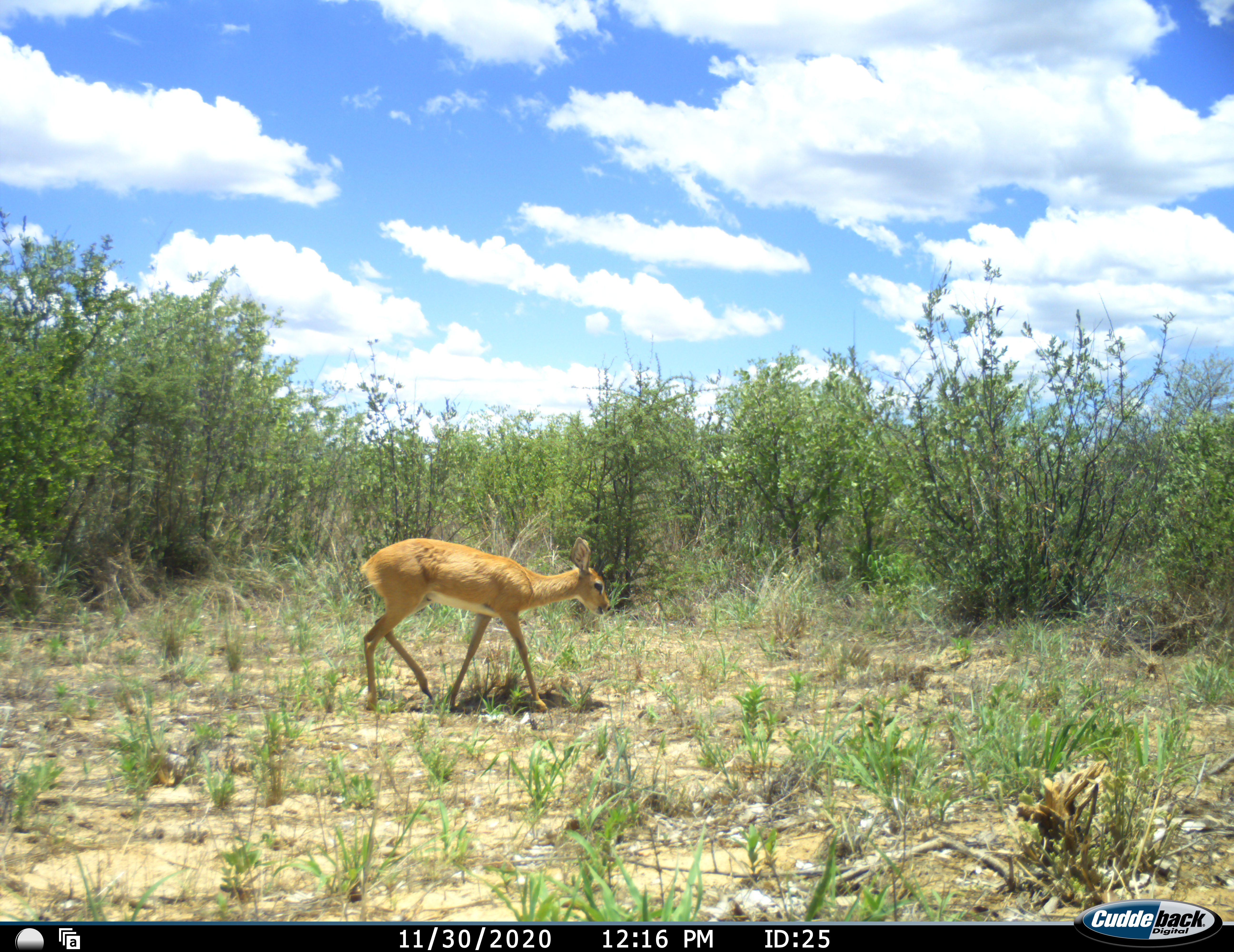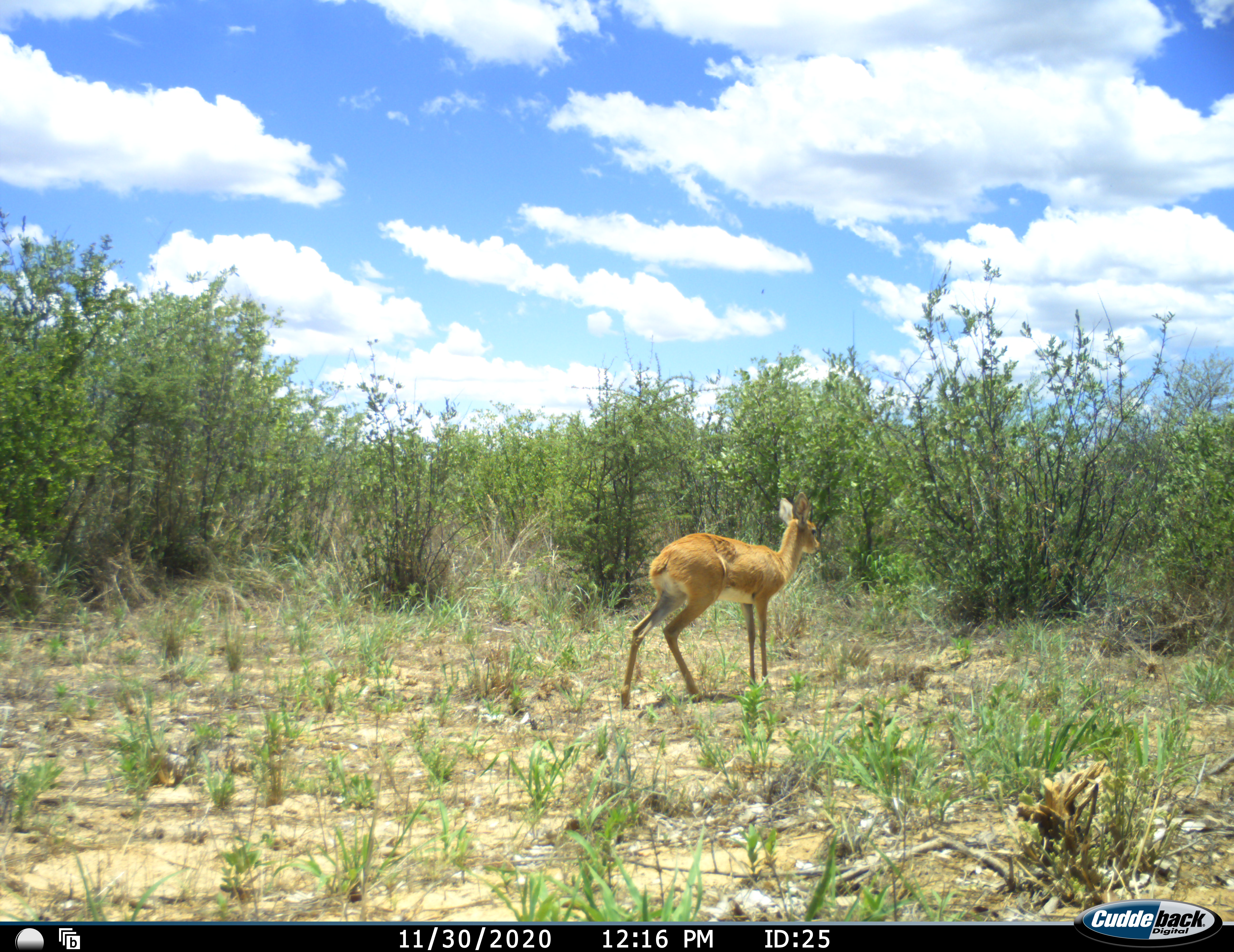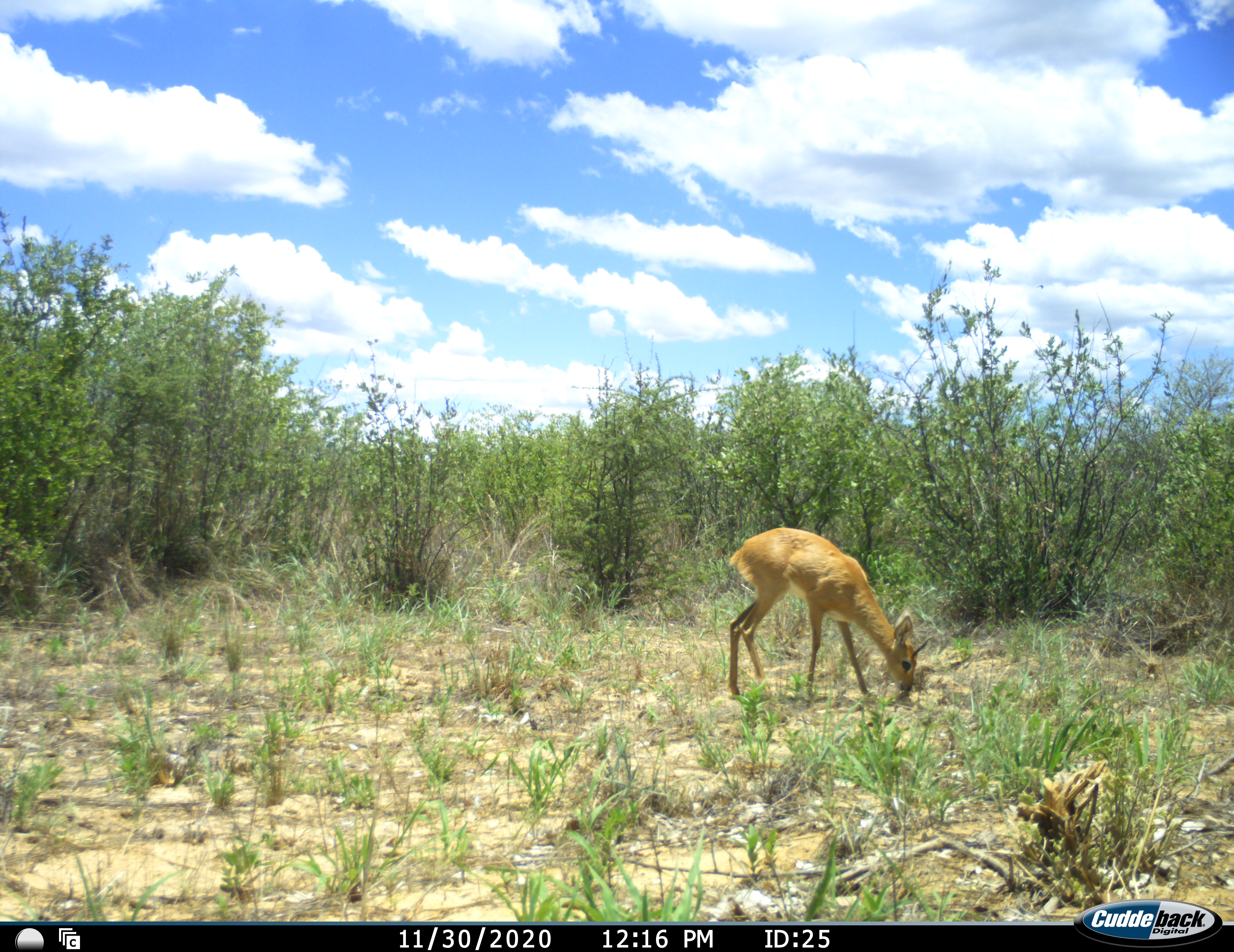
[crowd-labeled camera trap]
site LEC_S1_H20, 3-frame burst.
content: unidentified animal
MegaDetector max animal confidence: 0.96